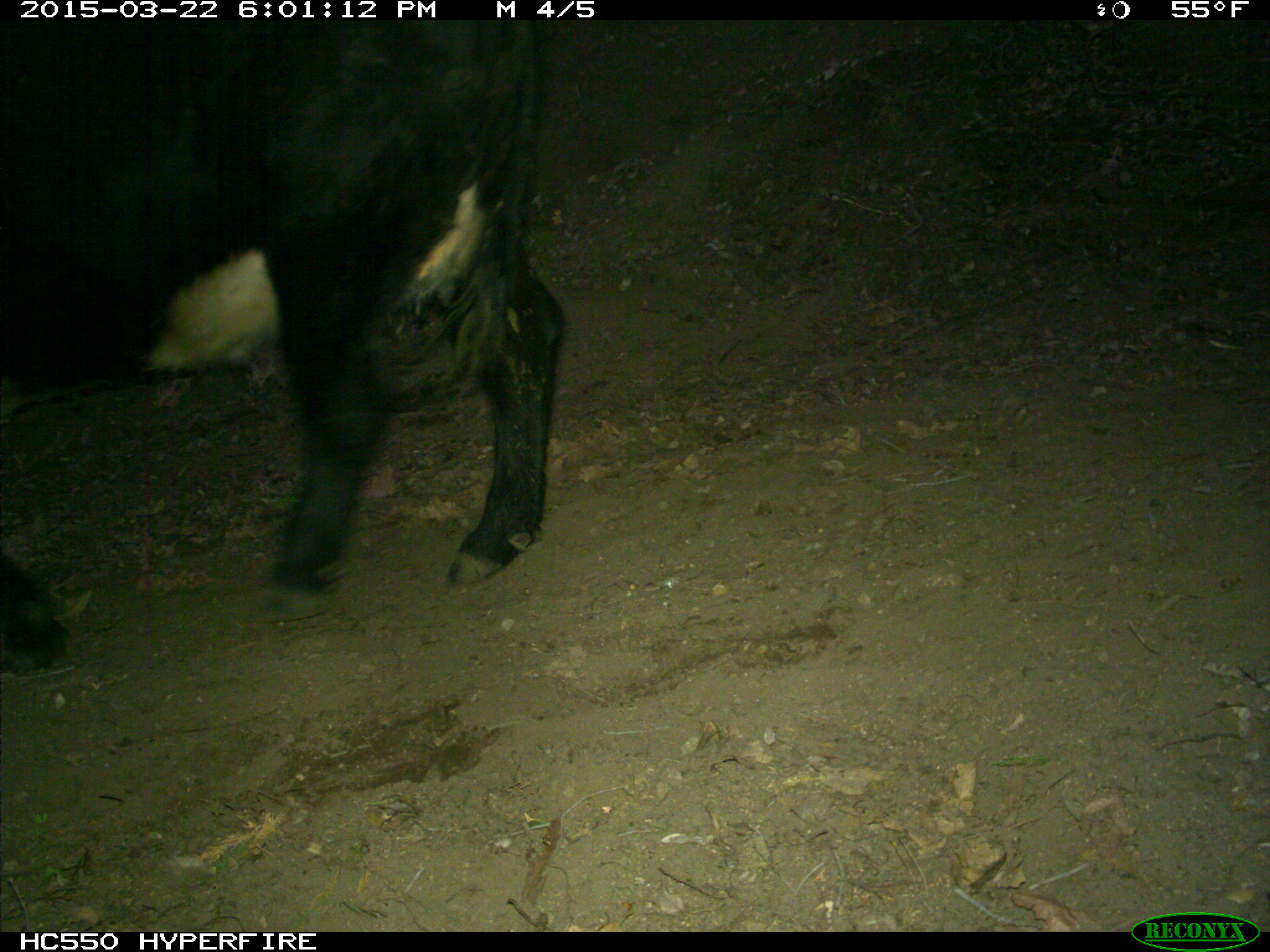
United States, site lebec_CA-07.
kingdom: Animalia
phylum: Chordata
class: Mammalia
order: Artiodactyla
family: Bovidae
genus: Bos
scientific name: Bos taurus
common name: domestic cow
Bos taurus (domestic cow).